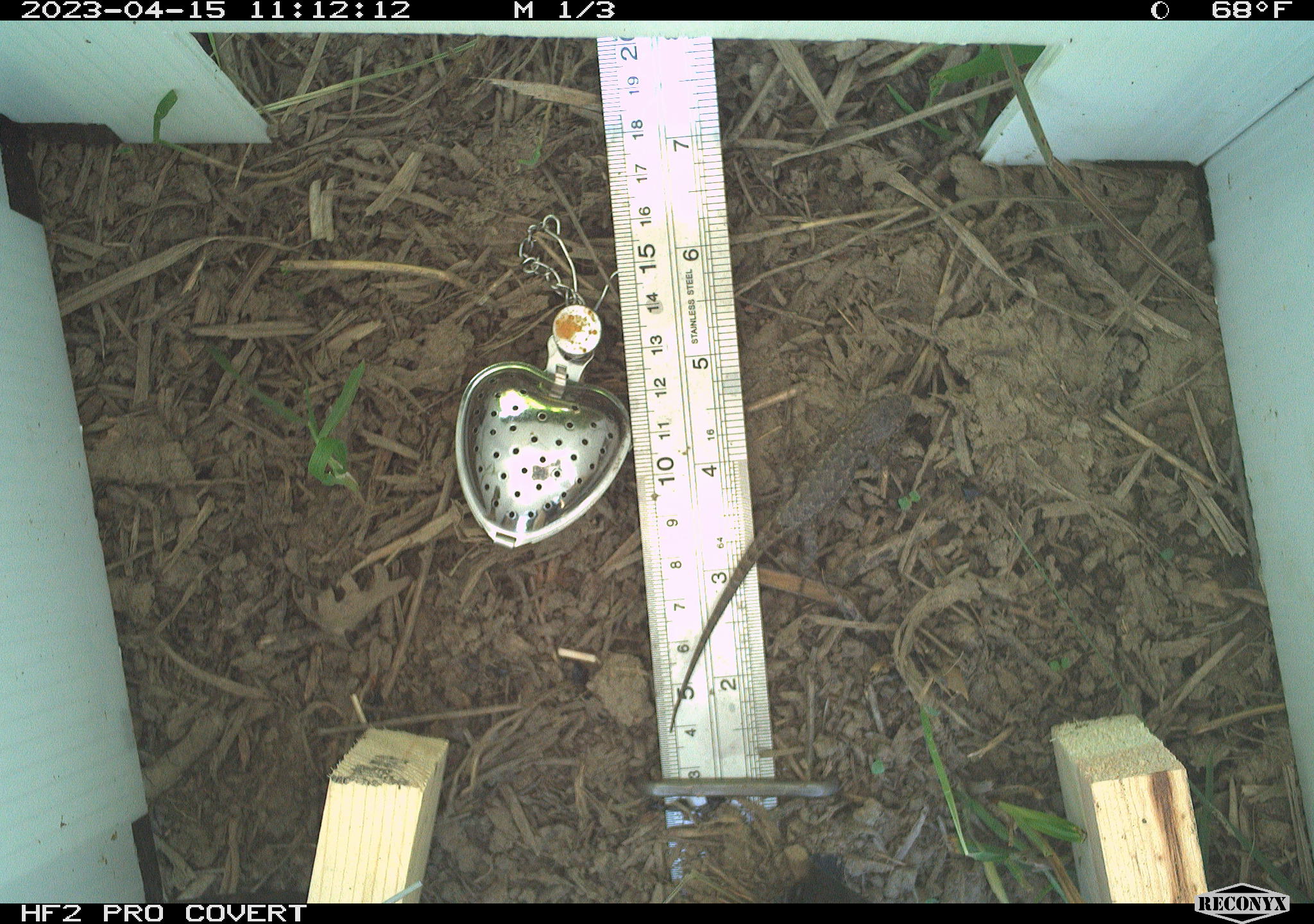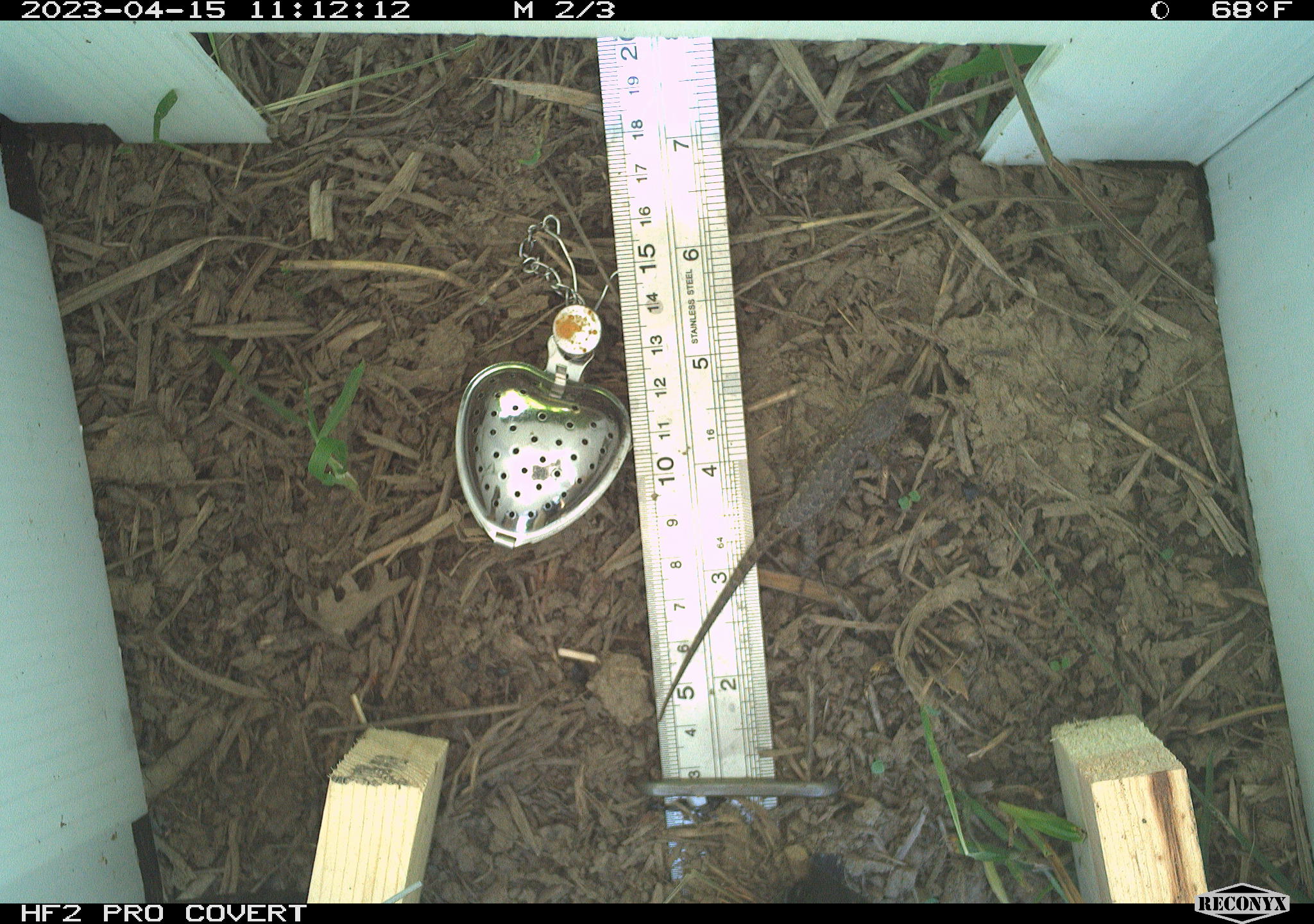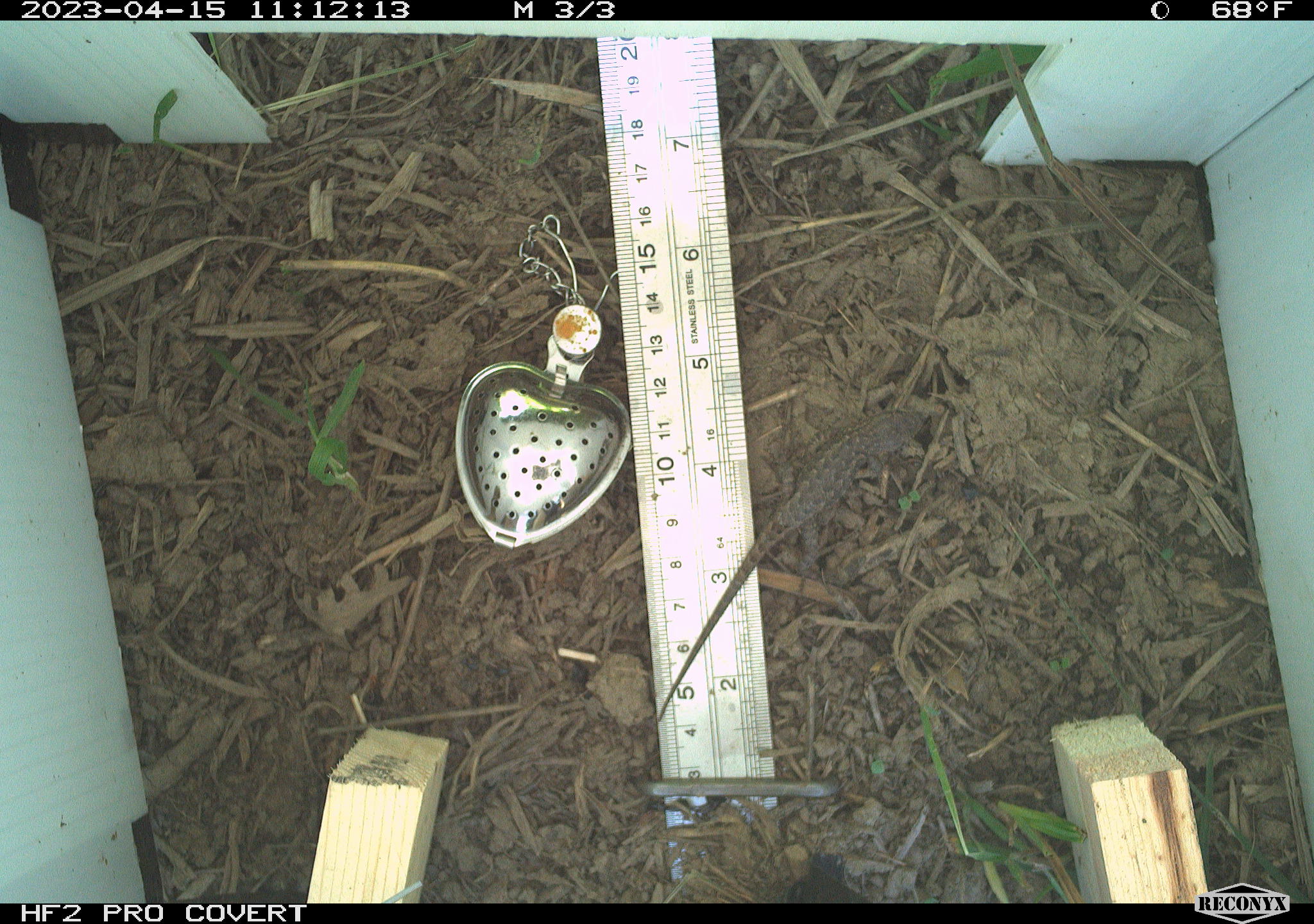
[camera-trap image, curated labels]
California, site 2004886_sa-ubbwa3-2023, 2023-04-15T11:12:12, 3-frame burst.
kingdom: Animalia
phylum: Chordata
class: Reptilia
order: Squamata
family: Phrynosomatidae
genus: Sceloporus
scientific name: Sceloporus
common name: spiny lizards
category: sceloporus species